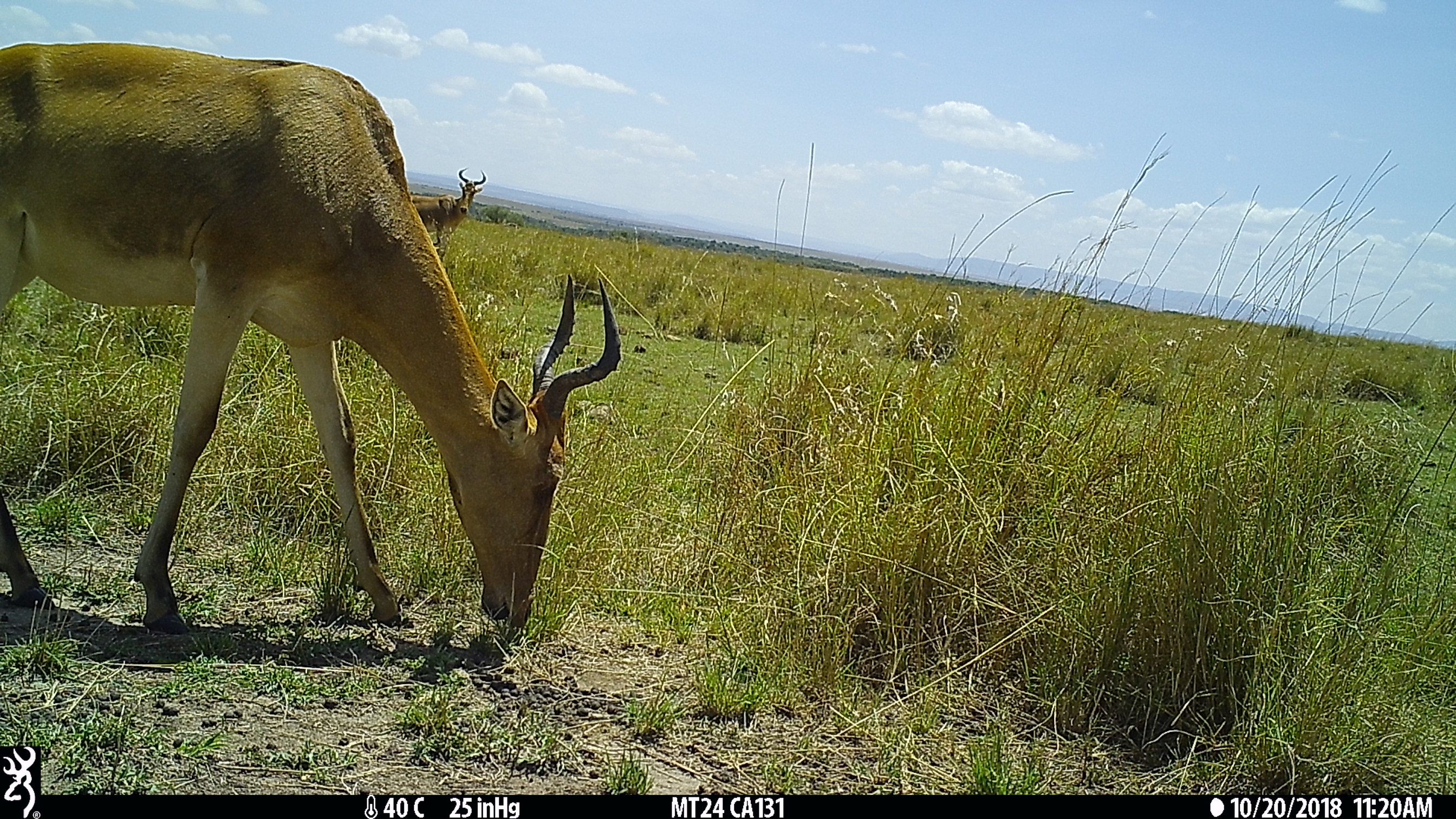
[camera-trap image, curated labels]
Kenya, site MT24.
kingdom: Animalia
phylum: Chordata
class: Mammalia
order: Artiodactyla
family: Bovidae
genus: Alcelaphus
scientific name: Alcelaphus buselaphus cokii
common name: coke's hartebeest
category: hartebeest cokes